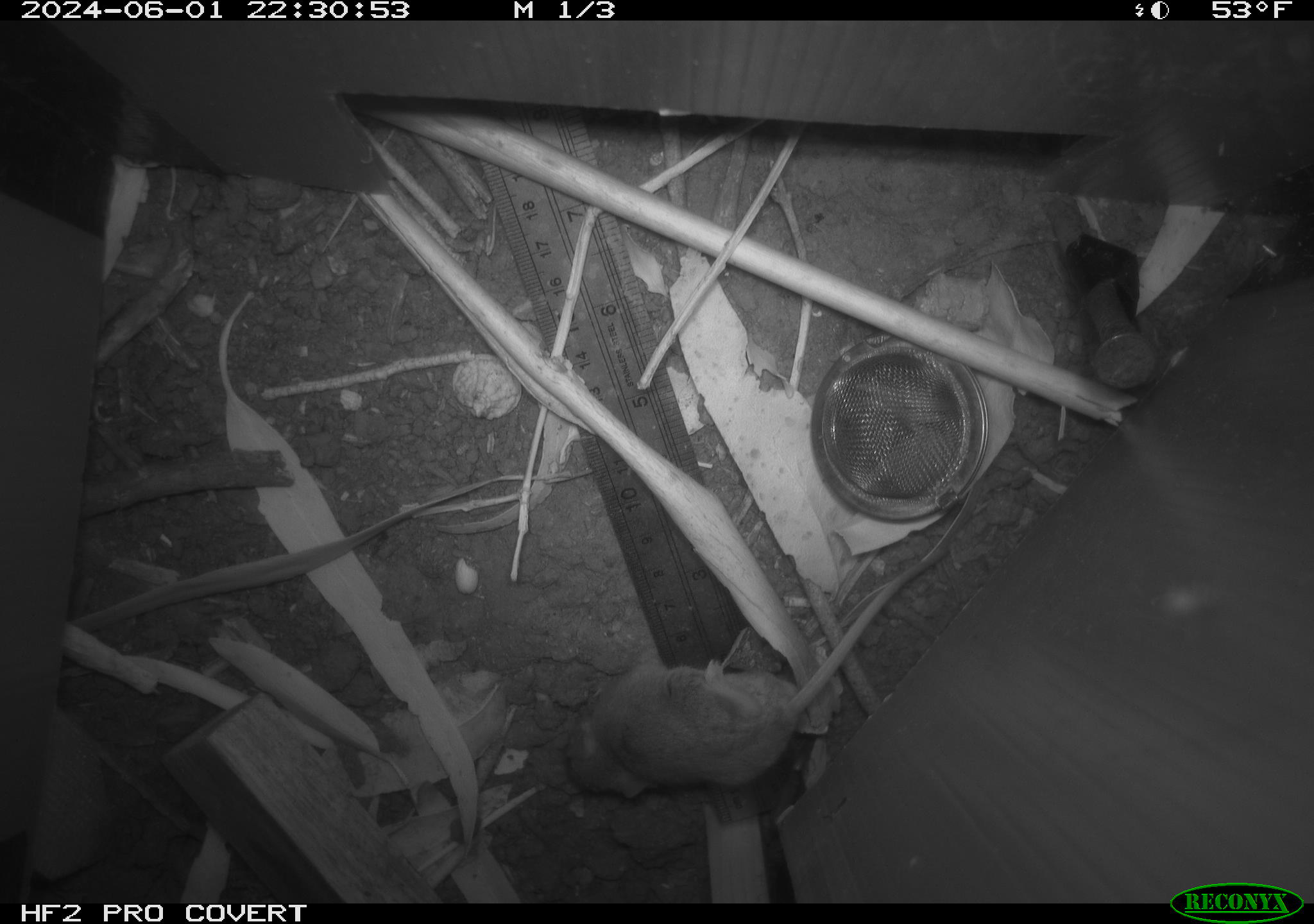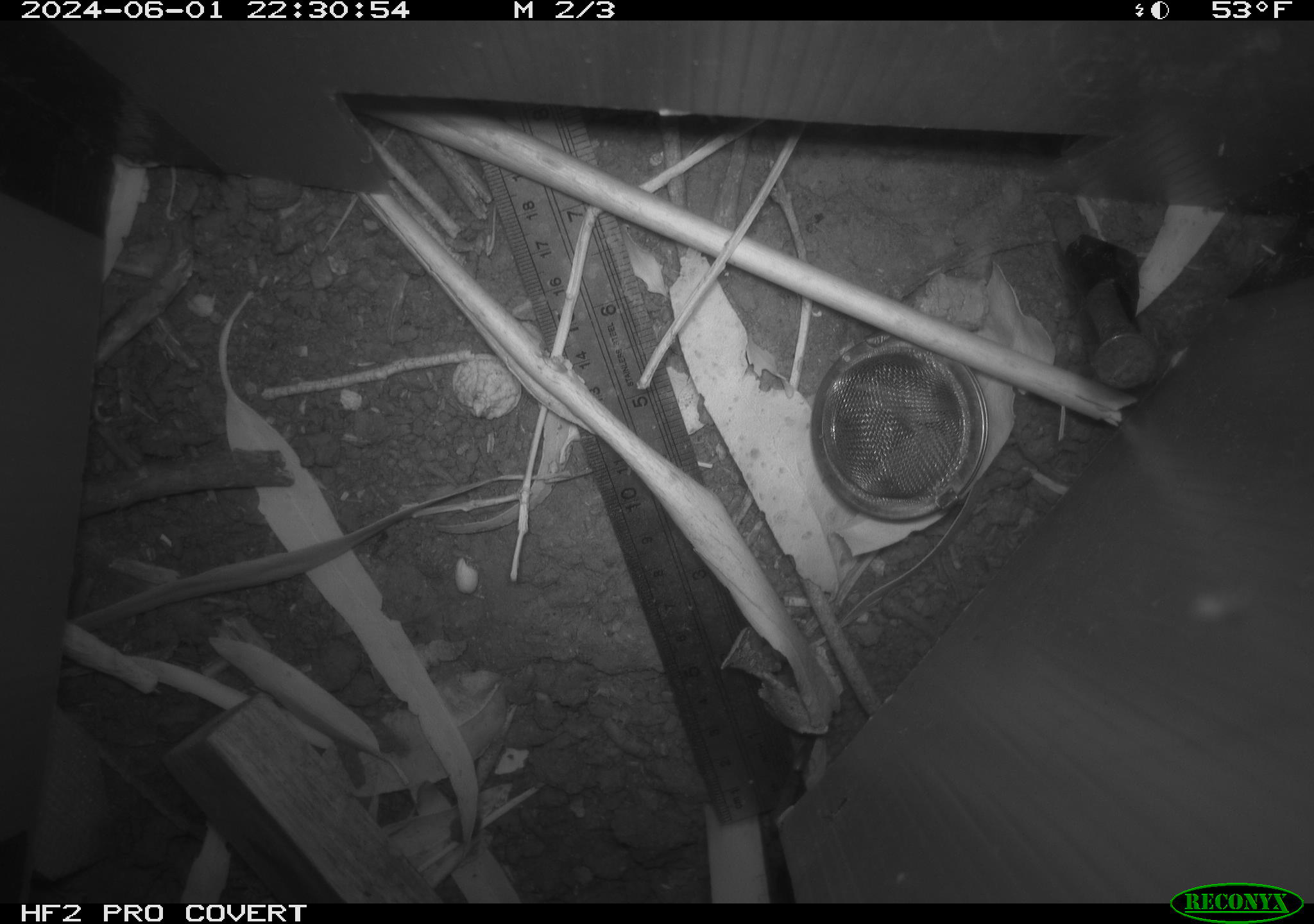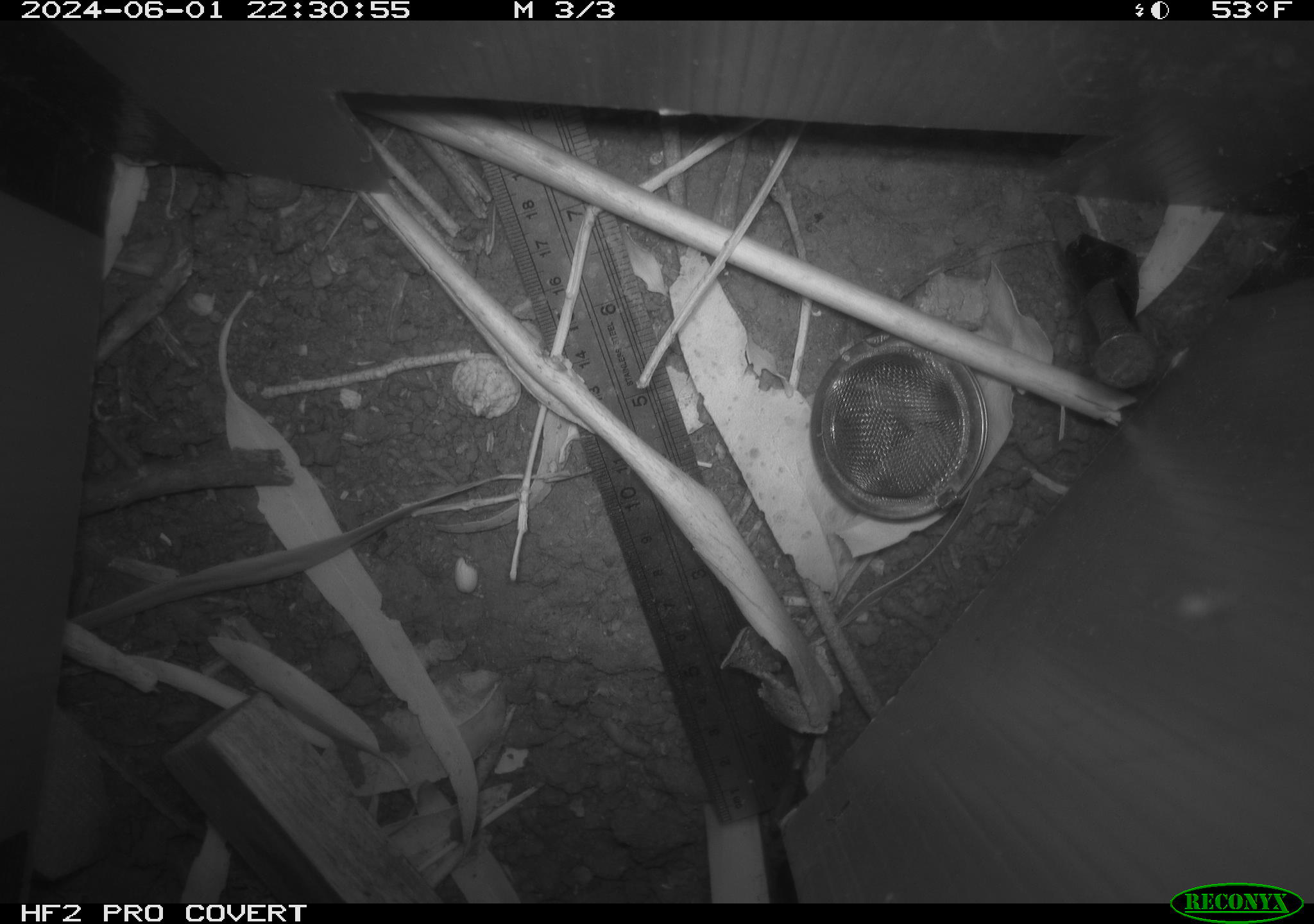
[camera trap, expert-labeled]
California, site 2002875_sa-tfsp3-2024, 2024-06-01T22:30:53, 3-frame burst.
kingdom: Animalia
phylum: Chordata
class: Mammalia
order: Rodentia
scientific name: Rodentia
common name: mouse species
Mouse species (Rodentia).